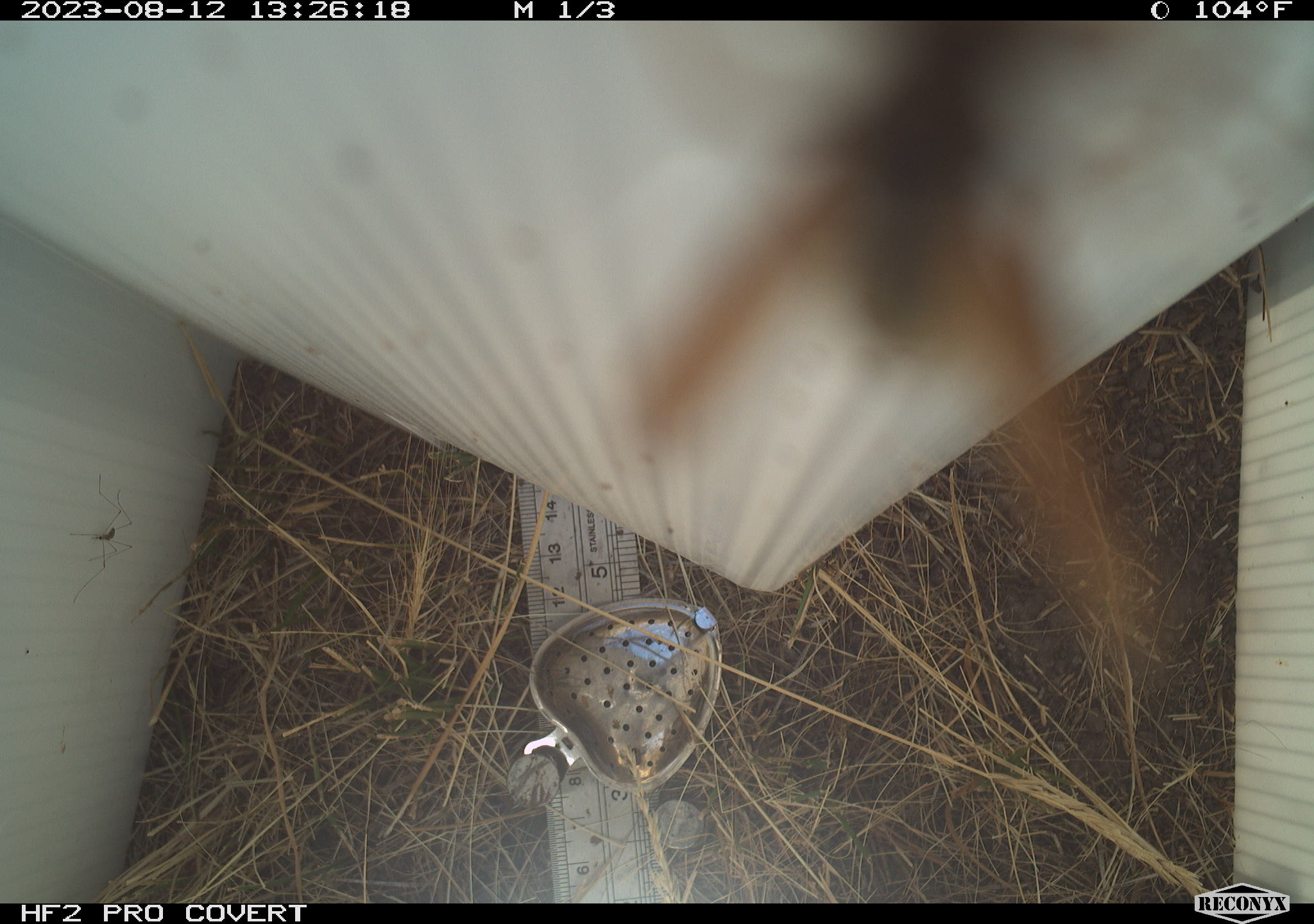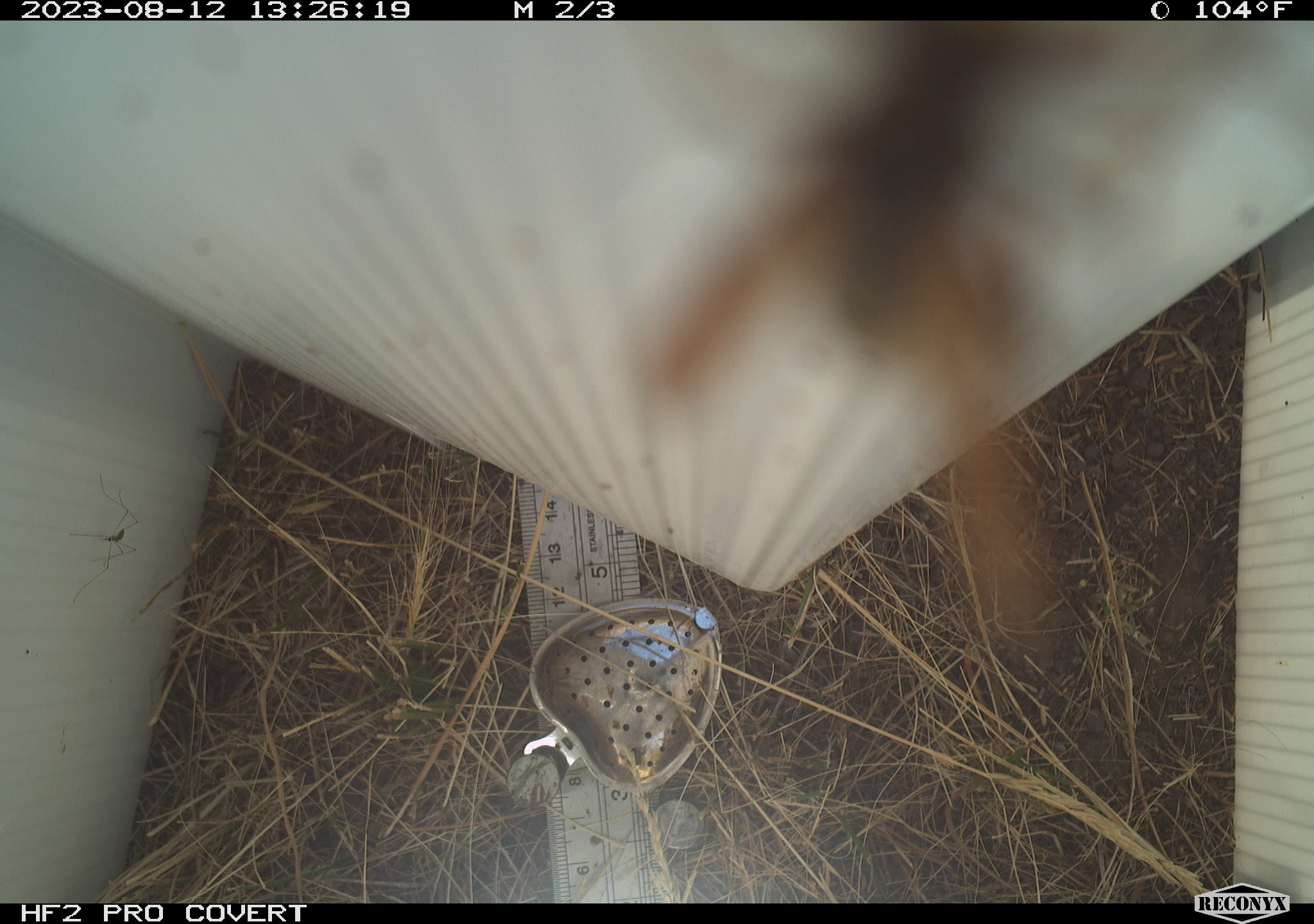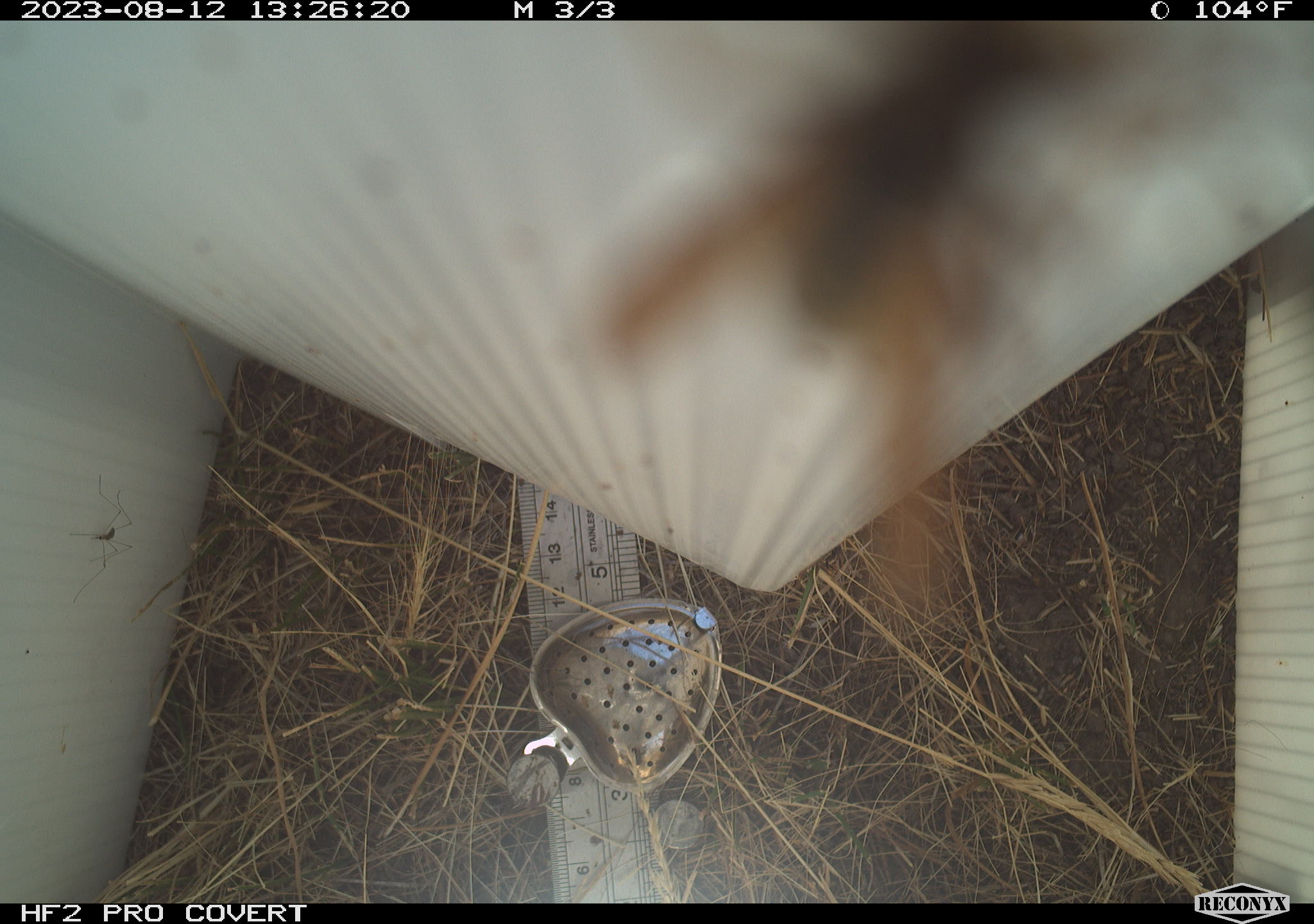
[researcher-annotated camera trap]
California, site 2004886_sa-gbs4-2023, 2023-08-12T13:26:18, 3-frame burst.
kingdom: Animalia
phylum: Arthropoda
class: Insecta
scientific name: Insecta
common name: insect